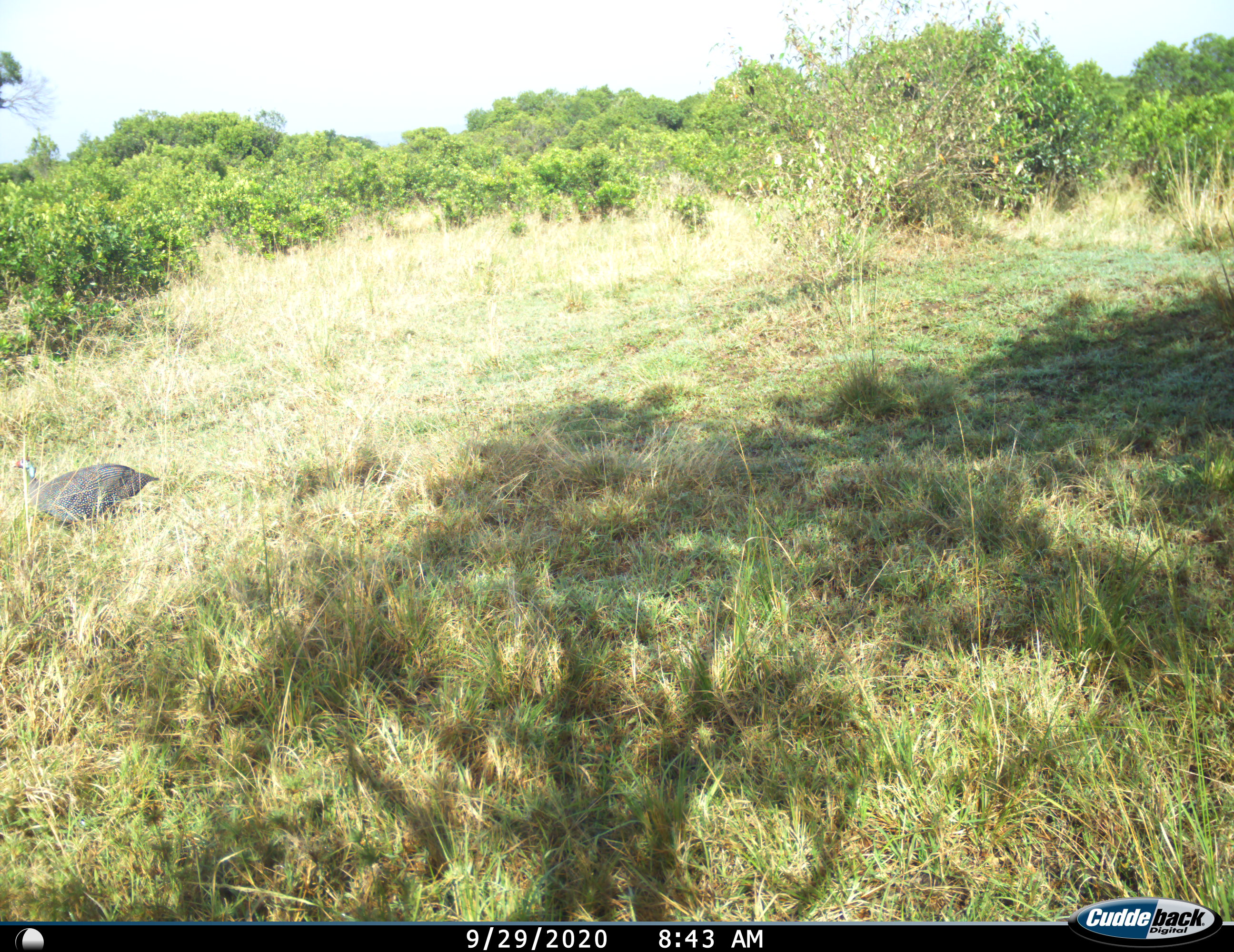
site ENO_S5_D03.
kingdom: Animalia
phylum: Chordata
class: Aves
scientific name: Aves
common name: bird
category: birdother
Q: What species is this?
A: Birdother (bird) (Aves).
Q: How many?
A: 1.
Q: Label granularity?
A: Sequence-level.